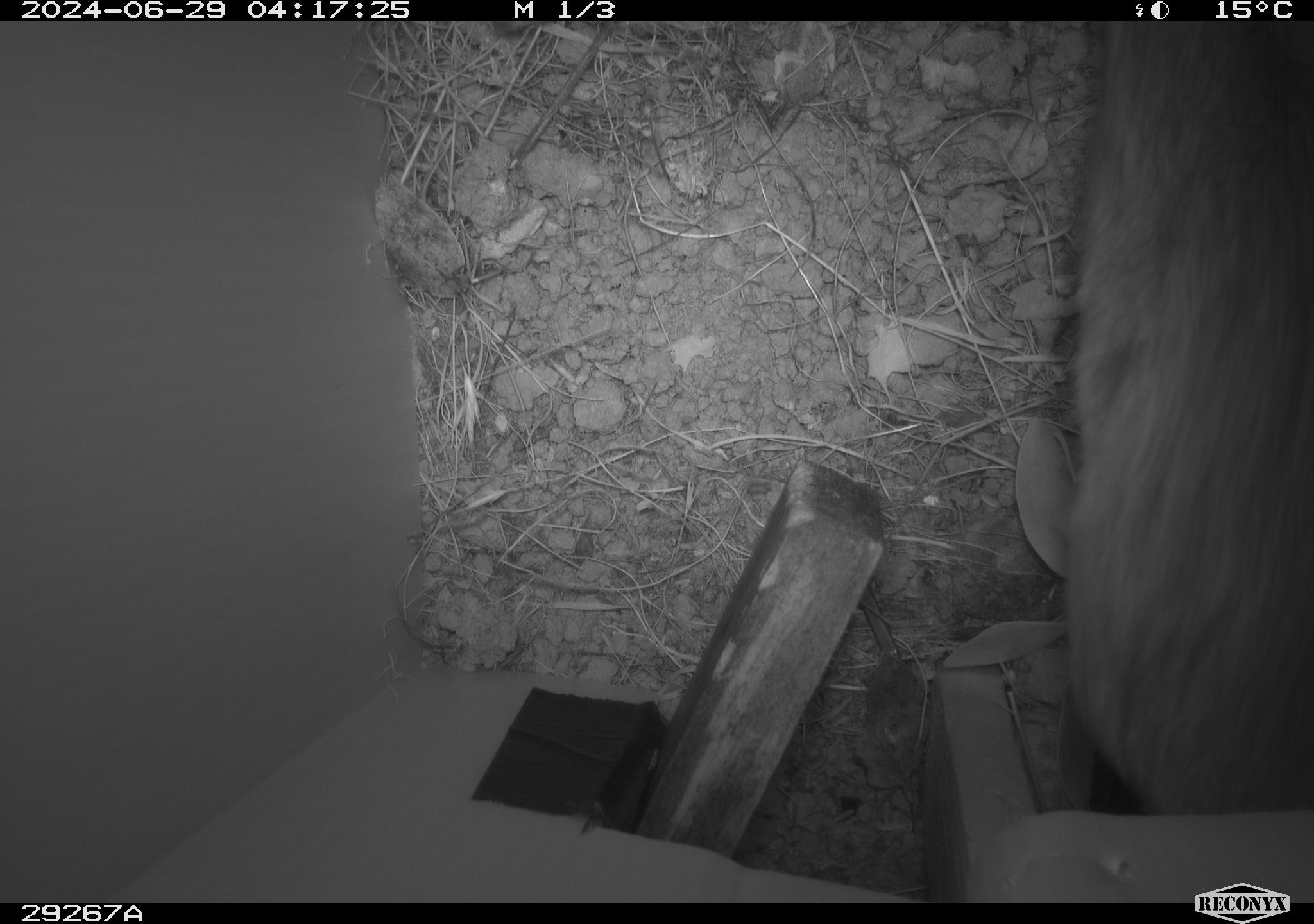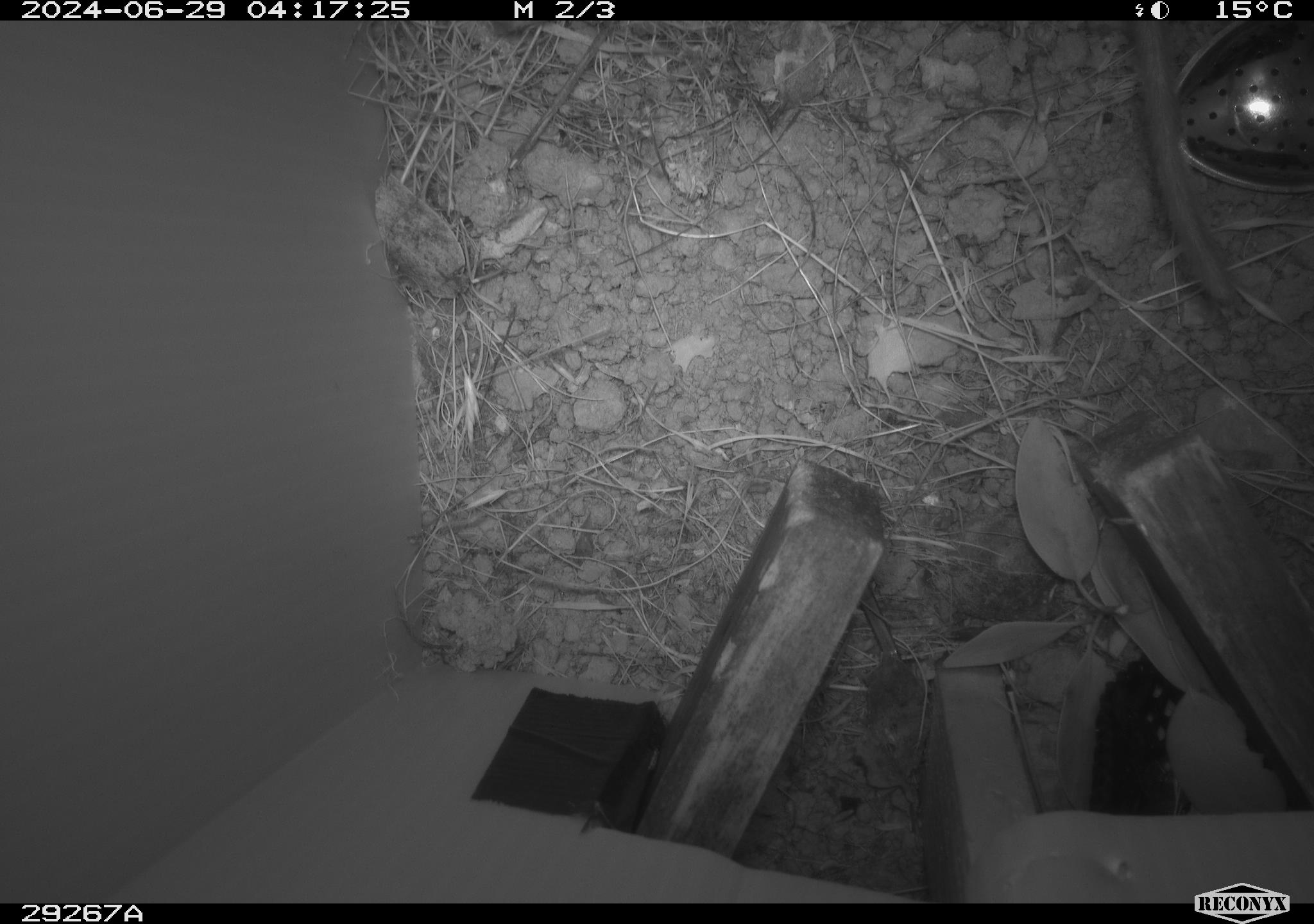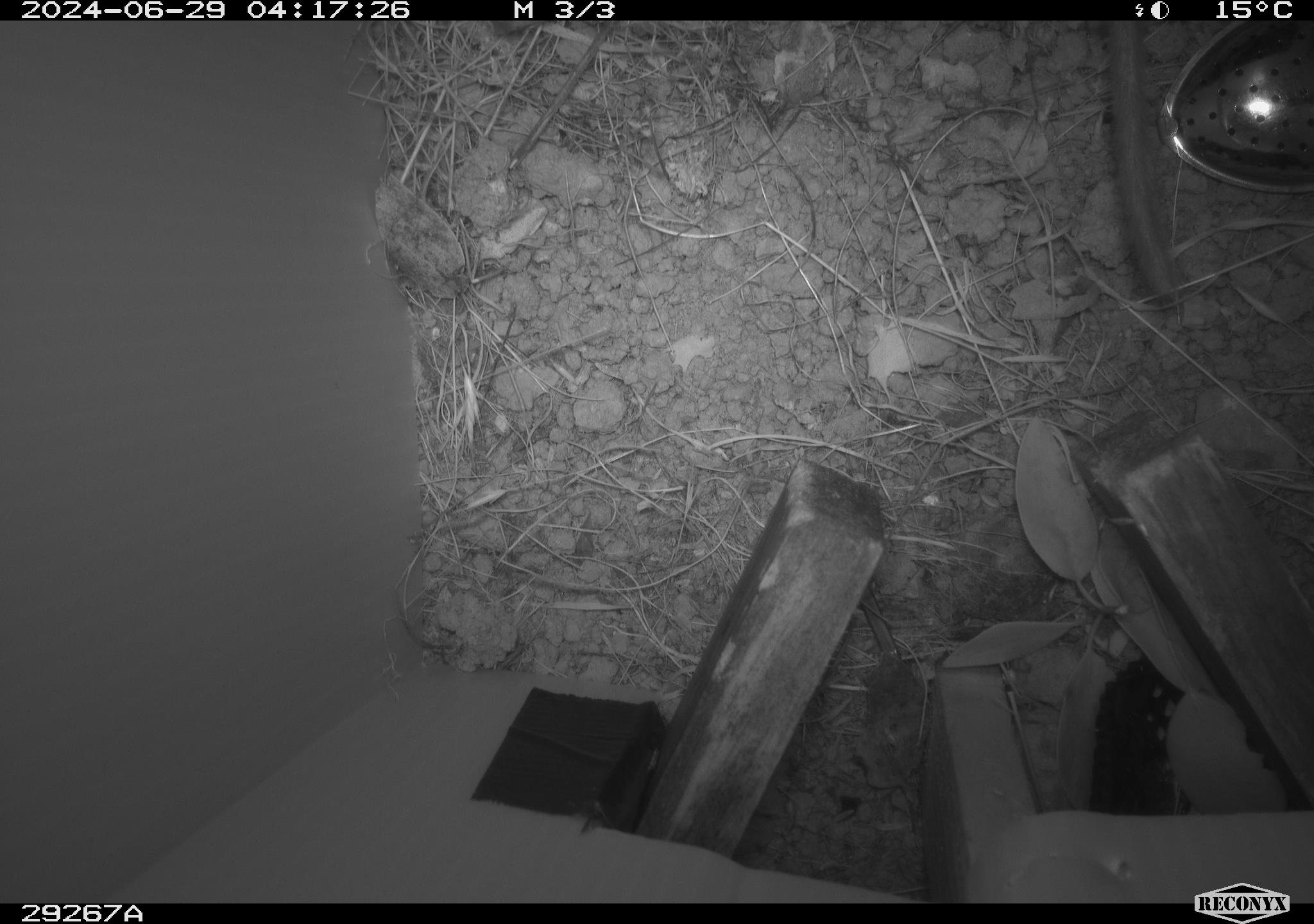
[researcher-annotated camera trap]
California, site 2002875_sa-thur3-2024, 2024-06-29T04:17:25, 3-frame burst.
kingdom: Animalia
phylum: Chordata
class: Mammalia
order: Rodentia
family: Cricetidae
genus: Neotoma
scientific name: Neotoma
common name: pack rat or woodrat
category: neotoma species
Neotoma species (pack rat or woodrat) (Neotoma).